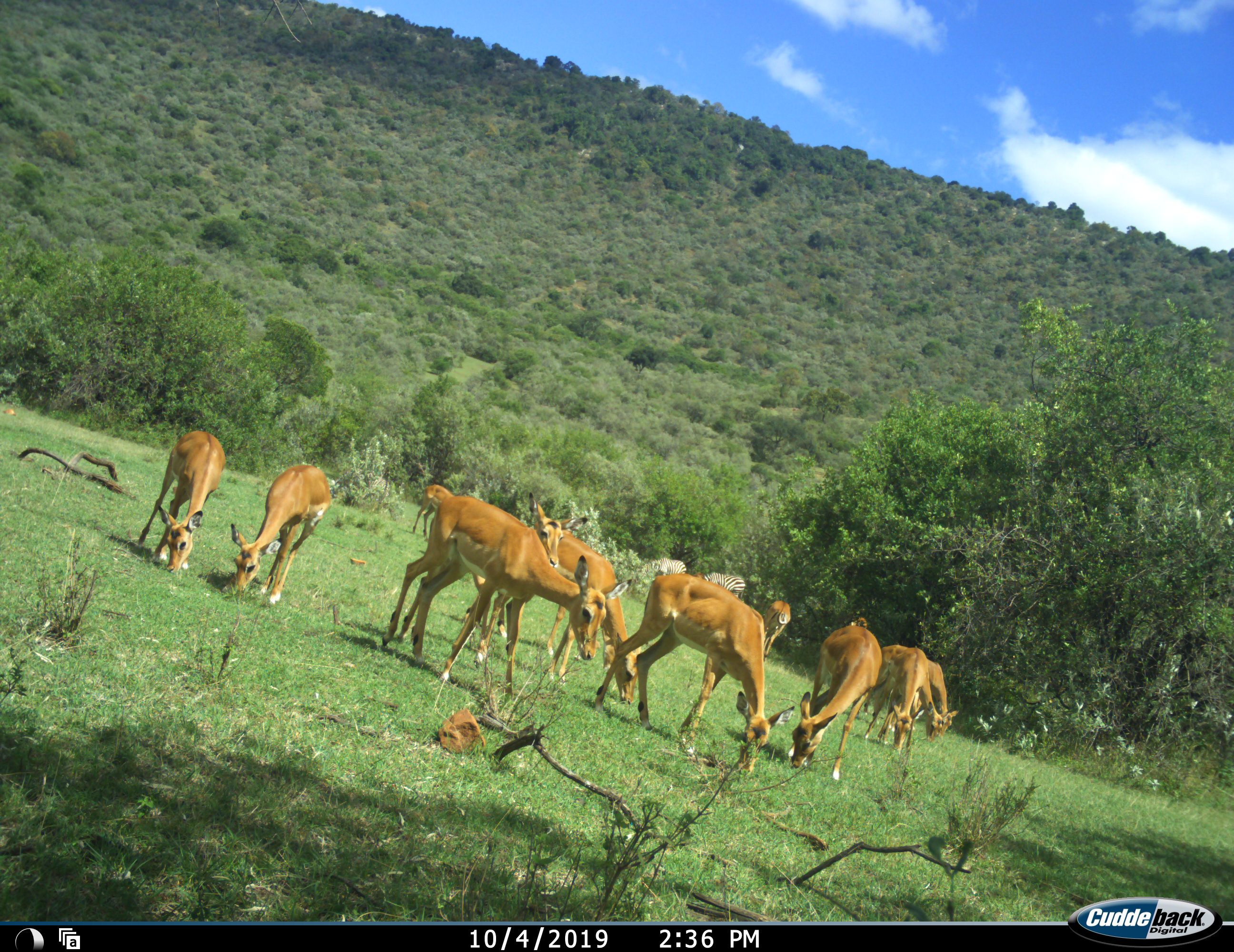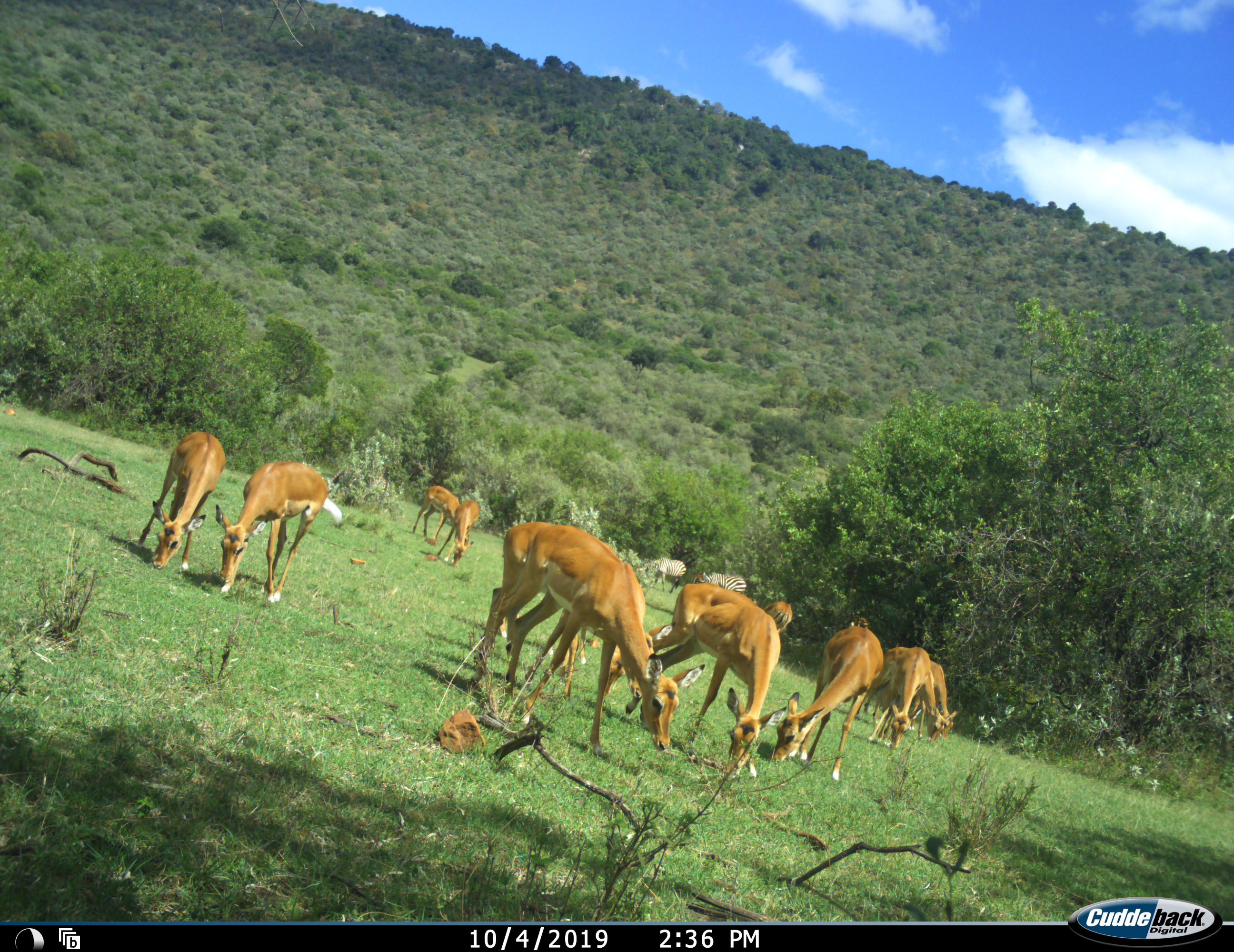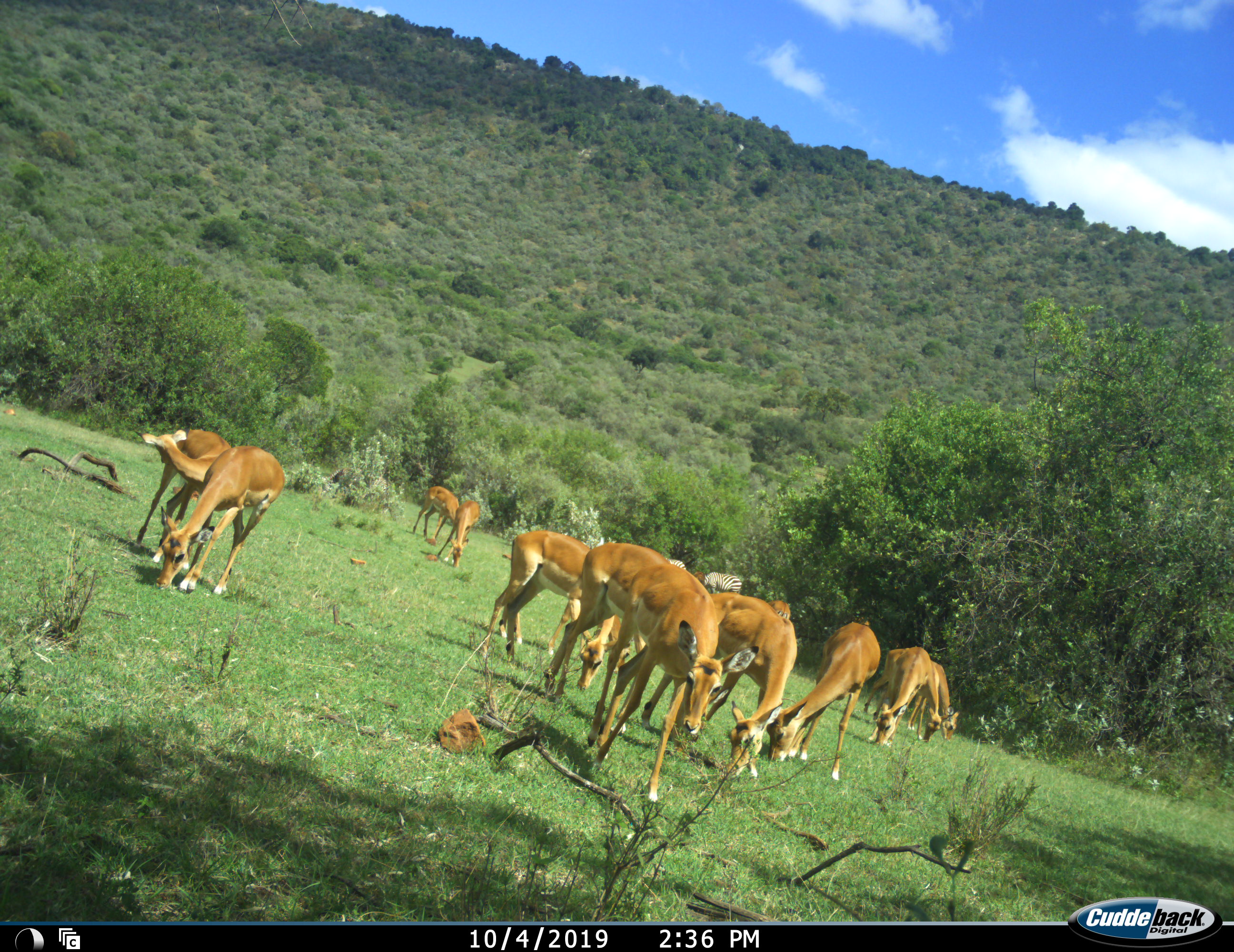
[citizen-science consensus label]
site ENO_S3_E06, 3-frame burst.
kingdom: Animalia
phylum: Chordata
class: Mammalia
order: Artiodactyla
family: Bovidae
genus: Aepyceros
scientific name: Aepyceros melampus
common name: impala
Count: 11-50.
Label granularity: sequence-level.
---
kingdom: Animalia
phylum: Chordata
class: Mammalia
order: Perissodactyla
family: Equidae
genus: Equus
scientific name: Equus quagga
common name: plains zebra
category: zebraplains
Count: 2.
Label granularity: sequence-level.